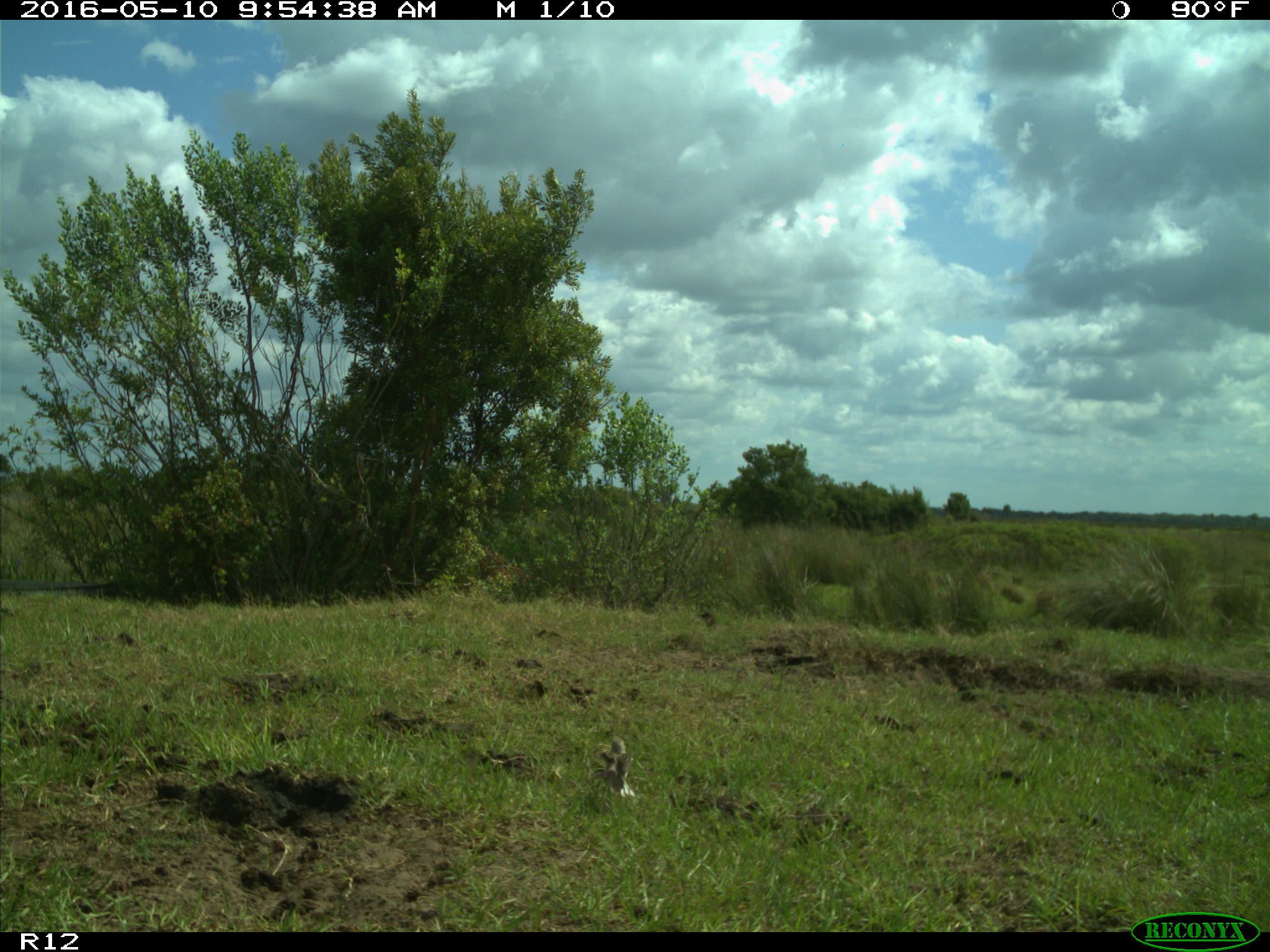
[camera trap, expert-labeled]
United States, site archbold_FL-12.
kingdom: Animalia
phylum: Chordata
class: Aves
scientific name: Aves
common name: birds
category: unidentified bird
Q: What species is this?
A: Unidentified bird (birds) (Aves).